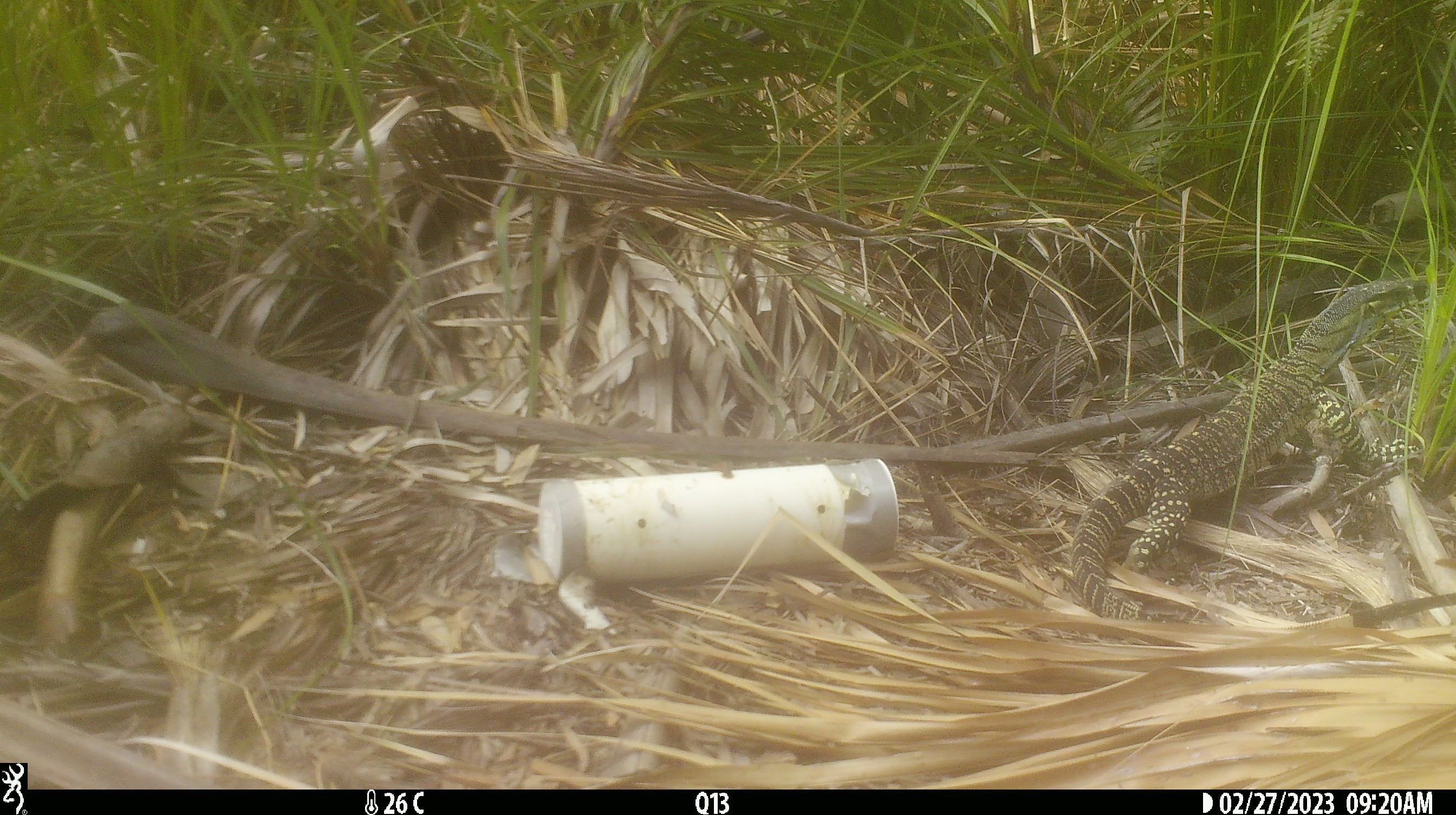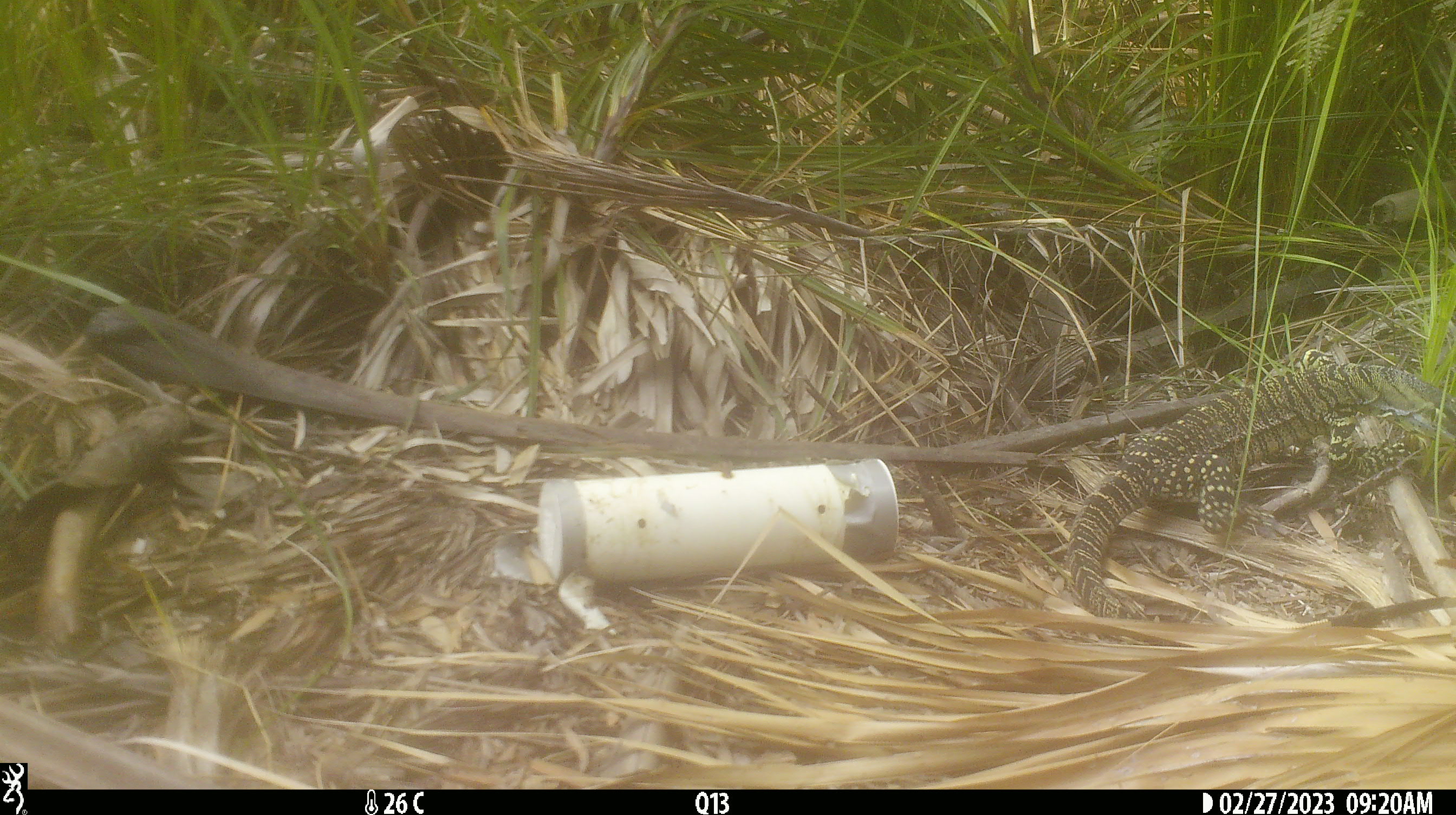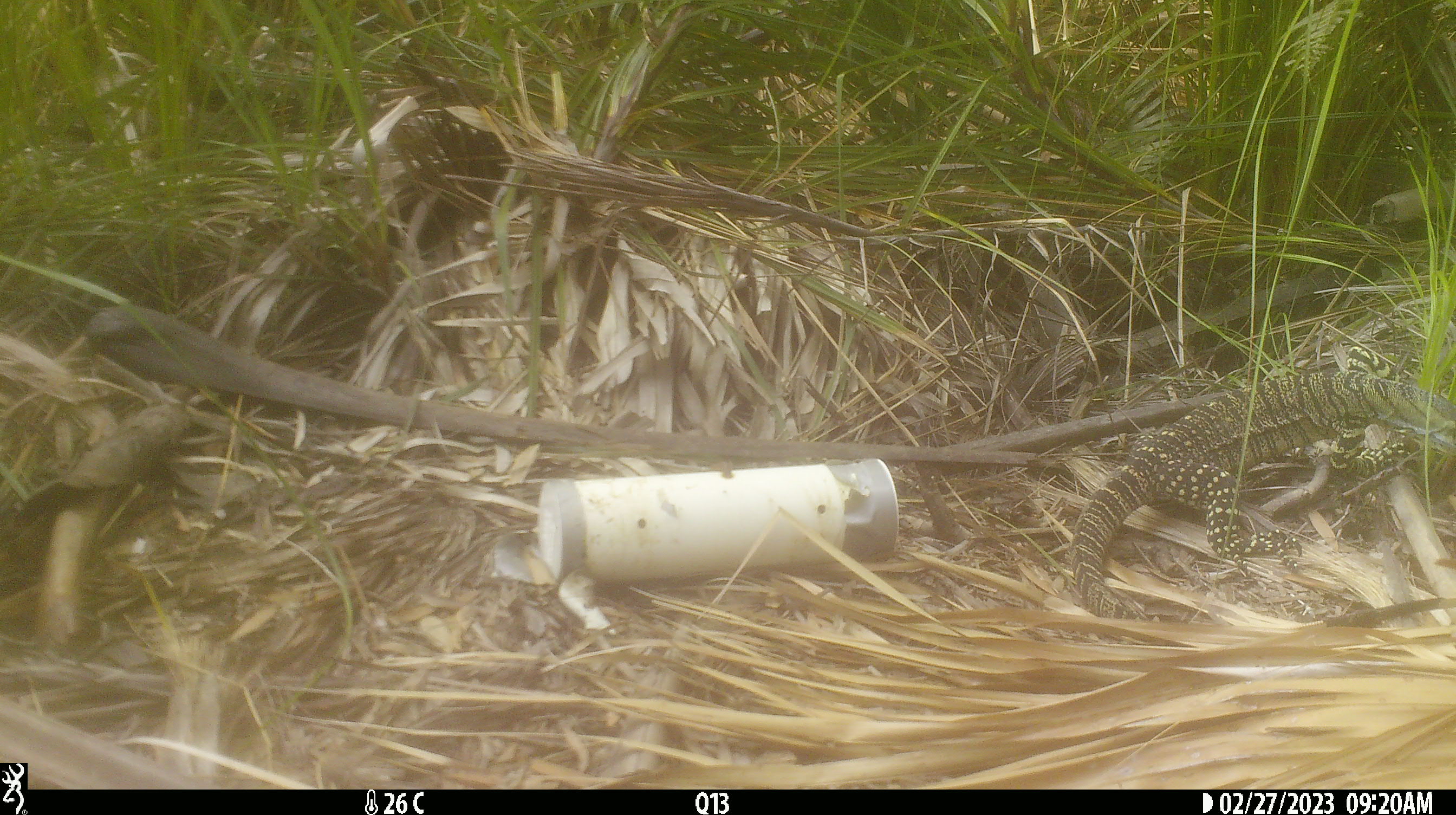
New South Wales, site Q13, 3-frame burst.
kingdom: Animalia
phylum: Chordata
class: Reptilia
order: Squamata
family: Varanidae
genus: Varanus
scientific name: Varanus varius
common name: lace monitor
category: goanna